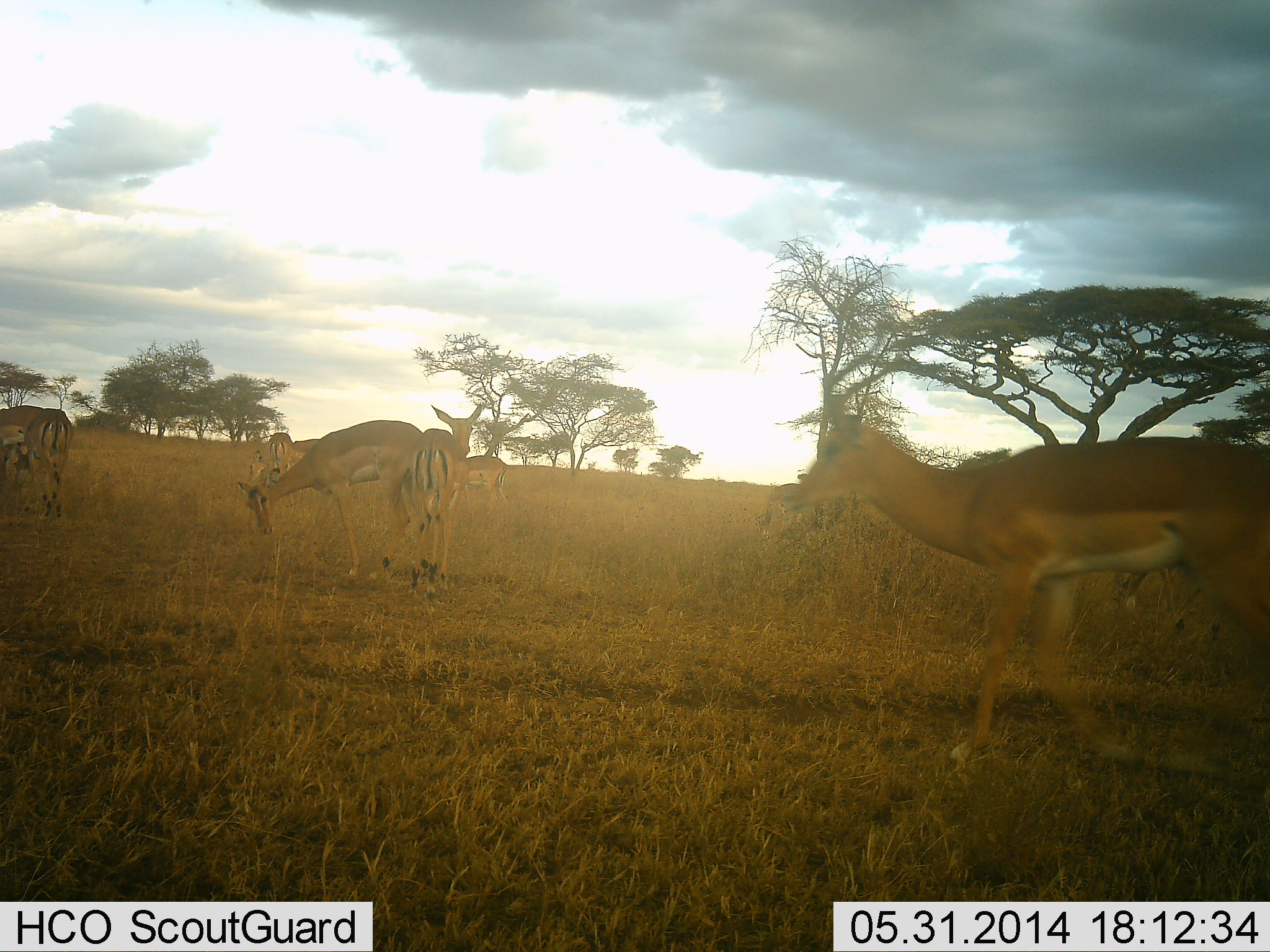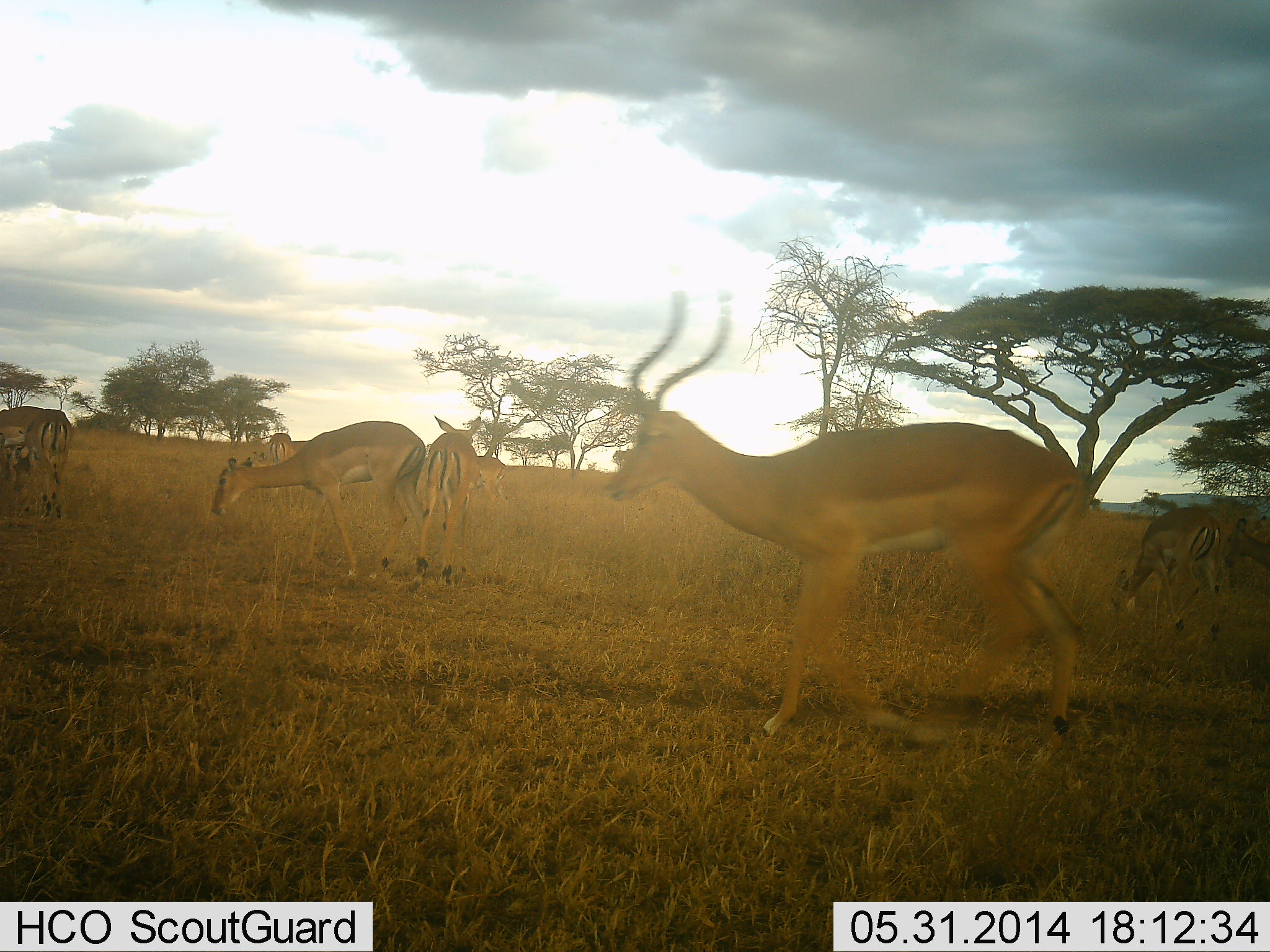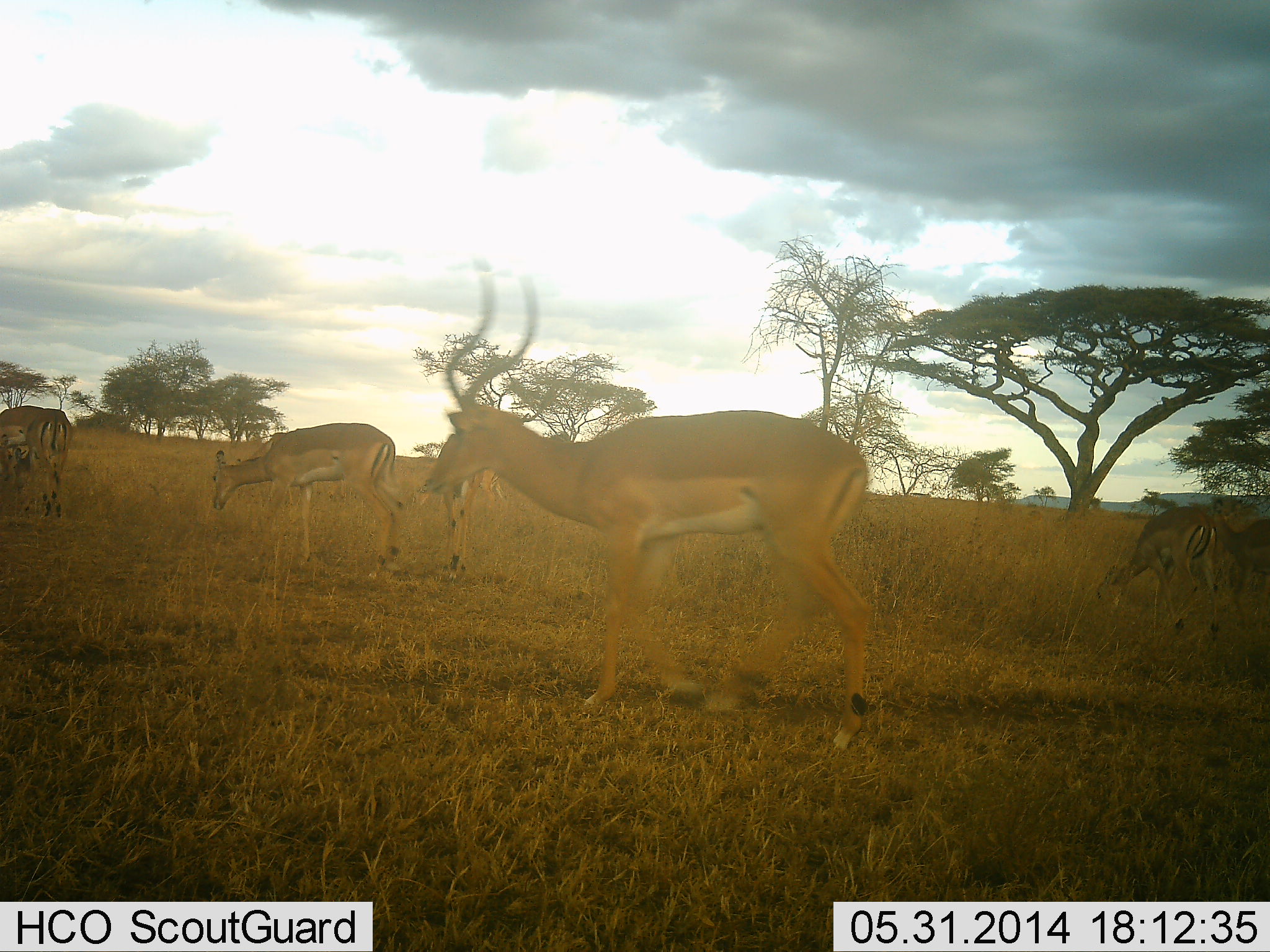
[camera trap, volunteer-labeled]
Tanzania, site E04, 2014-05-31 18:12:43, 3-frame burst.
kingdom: Animalia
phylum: Chordata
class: Mammalia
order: Artiodactyla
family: Bovidae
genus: Aepyceros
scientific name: Aepyceros melampus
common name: impala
Impala (Aepyceros melampus), count 8. Behavior (volunteer vote fractions): standing 30%, resting 10%, moving 60%, interacting 0%. Young present (vote fraction): 0%. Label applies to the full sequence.